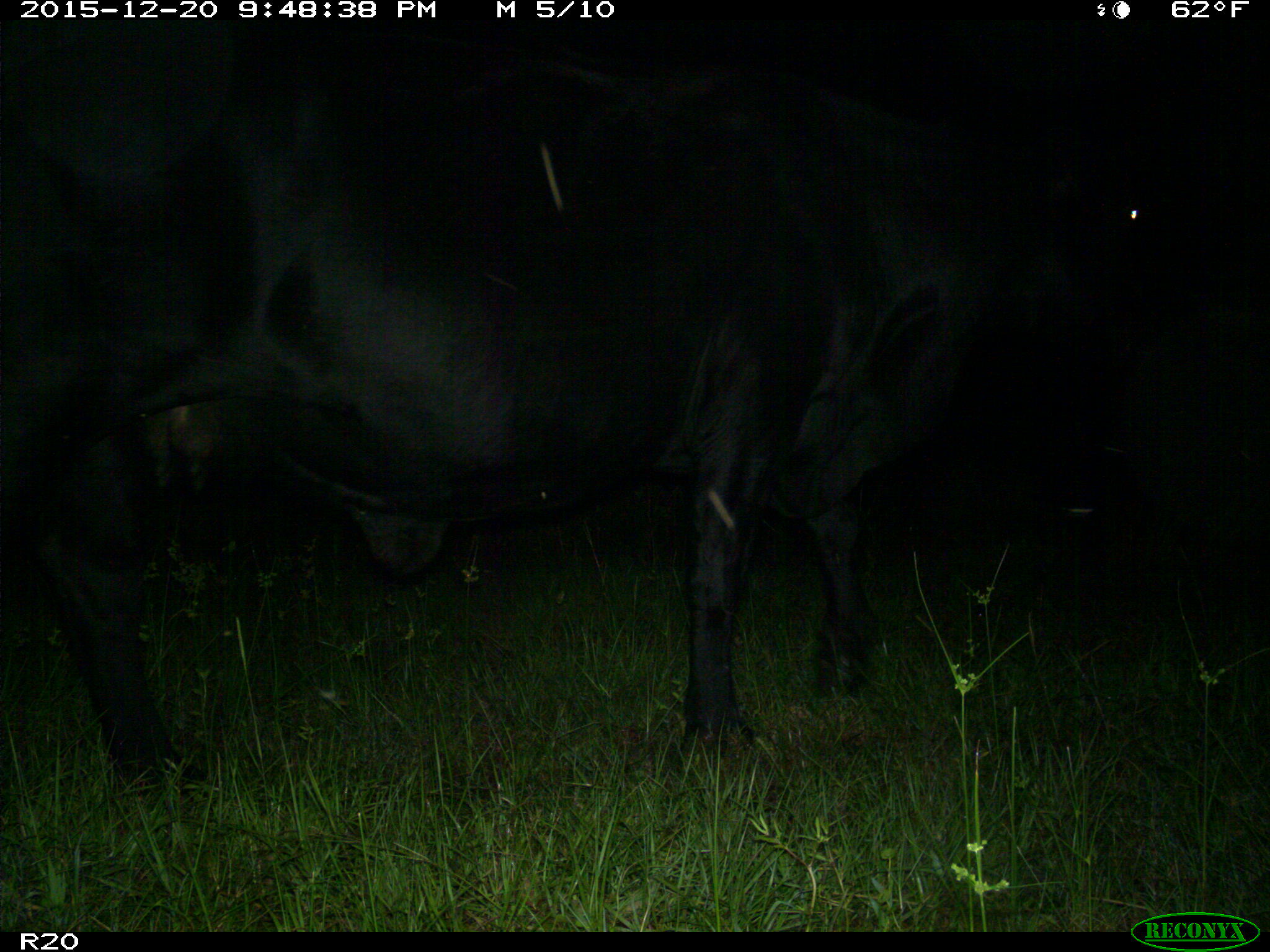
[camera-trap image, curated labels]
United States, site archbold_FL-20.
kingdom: Animalia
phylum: Chordata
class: Mammalia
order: Artiodactyla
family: Bovidae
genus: Bos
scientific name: Bos taurus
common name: domestic cow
Bos taurus (domestic cow).